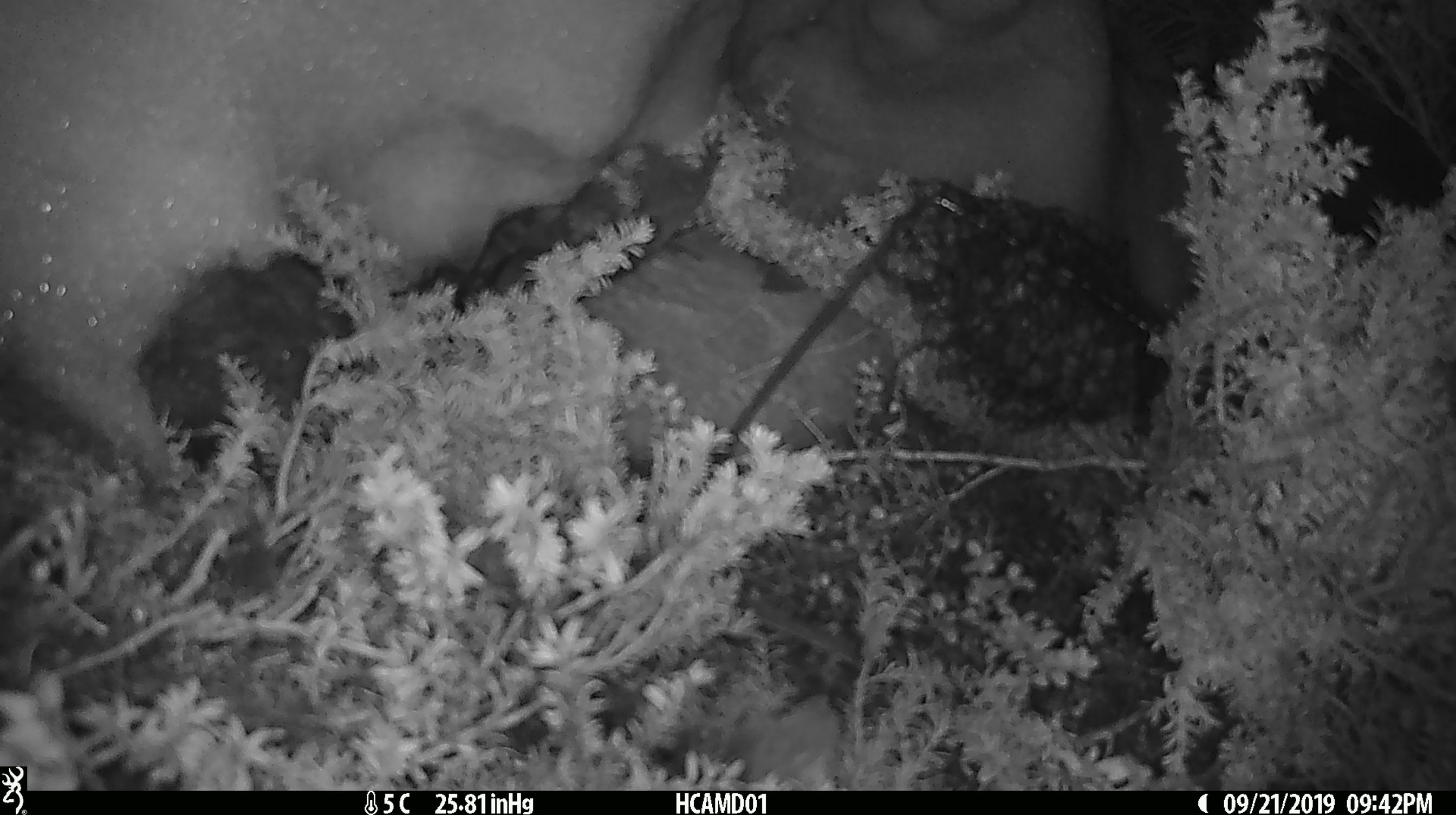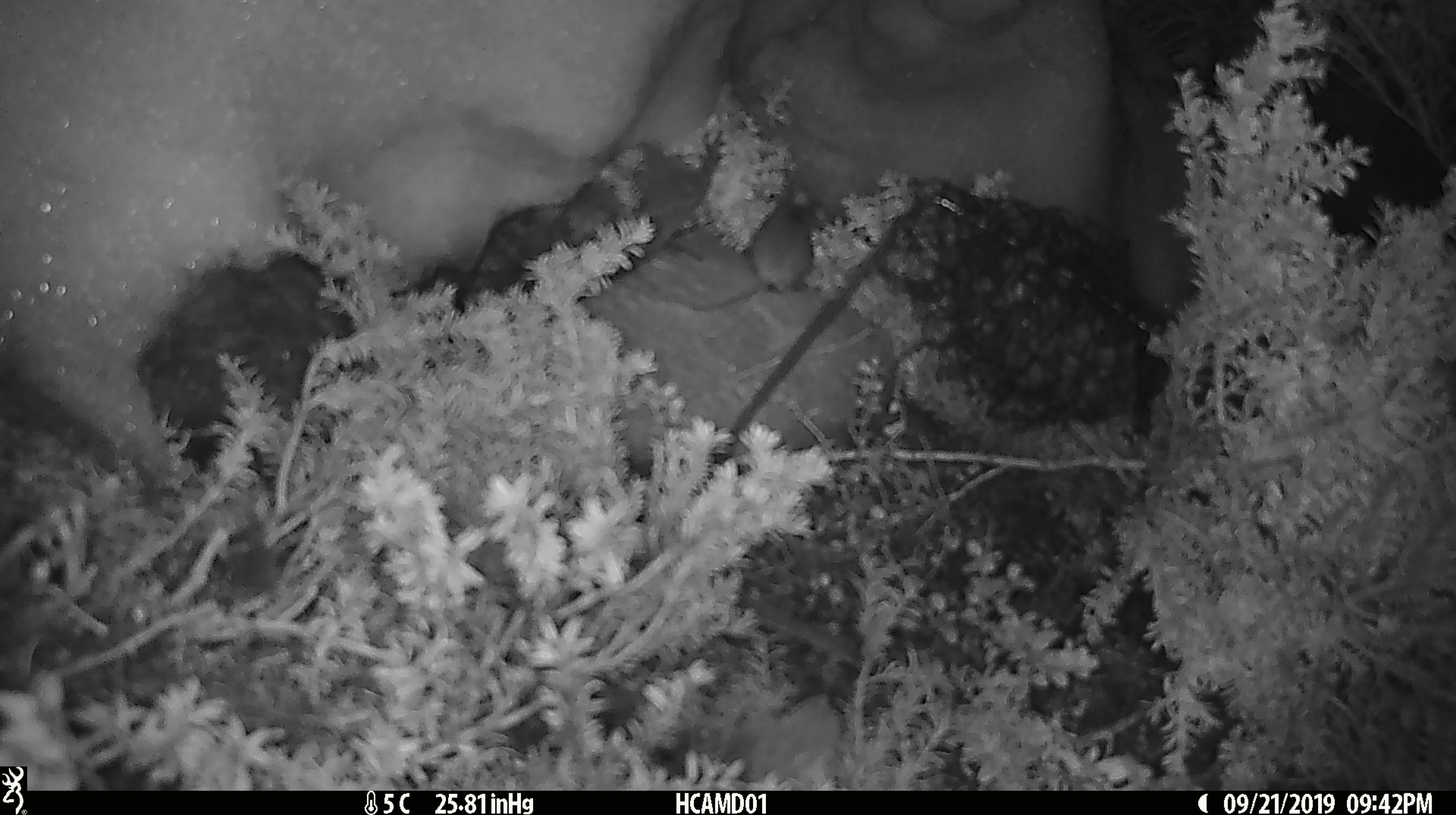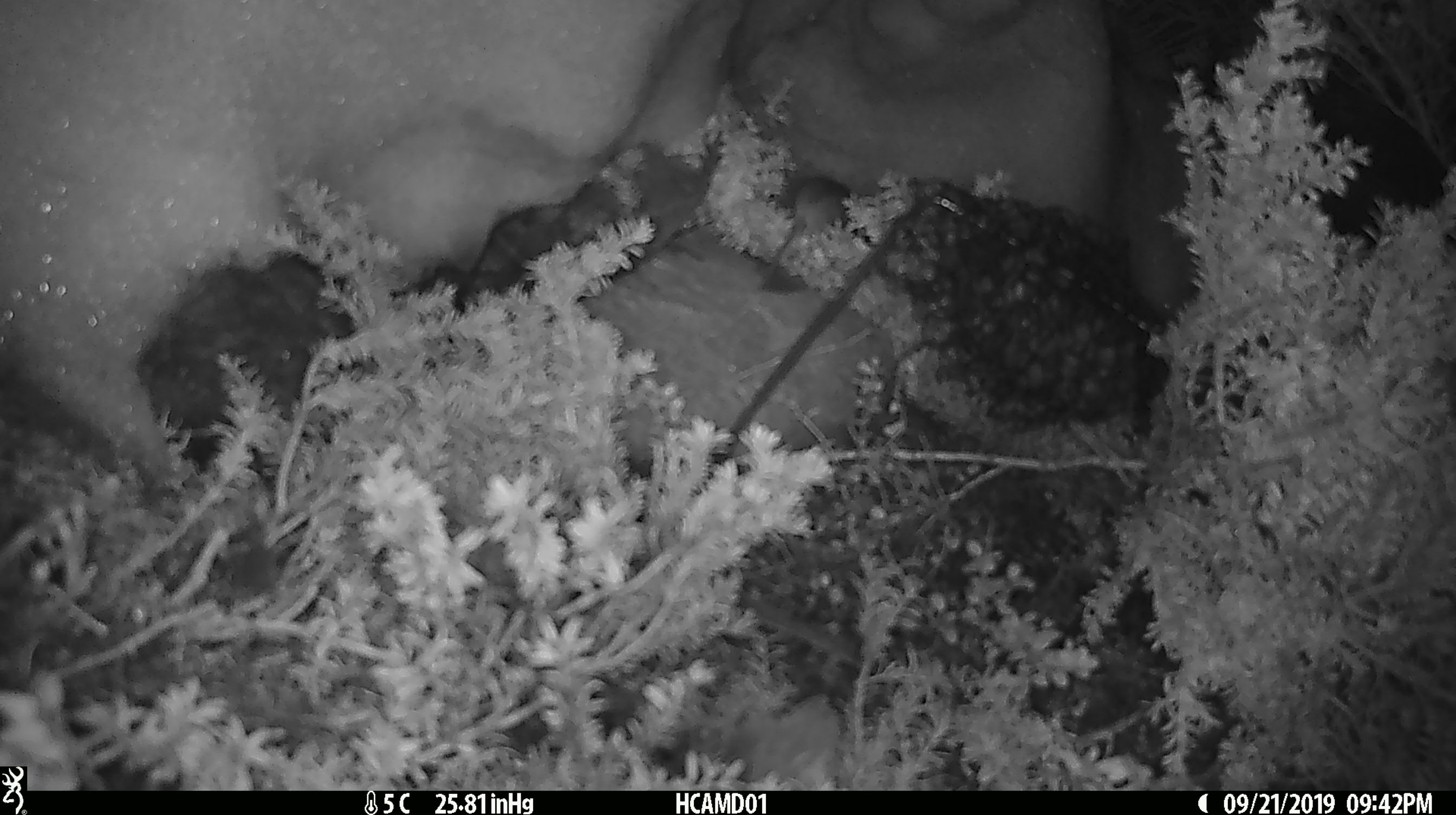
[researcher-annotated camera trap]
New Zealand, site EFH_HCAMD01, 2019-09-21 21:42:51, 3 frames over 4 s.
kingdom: Animalia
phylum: Chordata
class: Mammalia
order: Rodentia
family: Muridae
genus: Mus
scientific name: Mus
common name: mouse